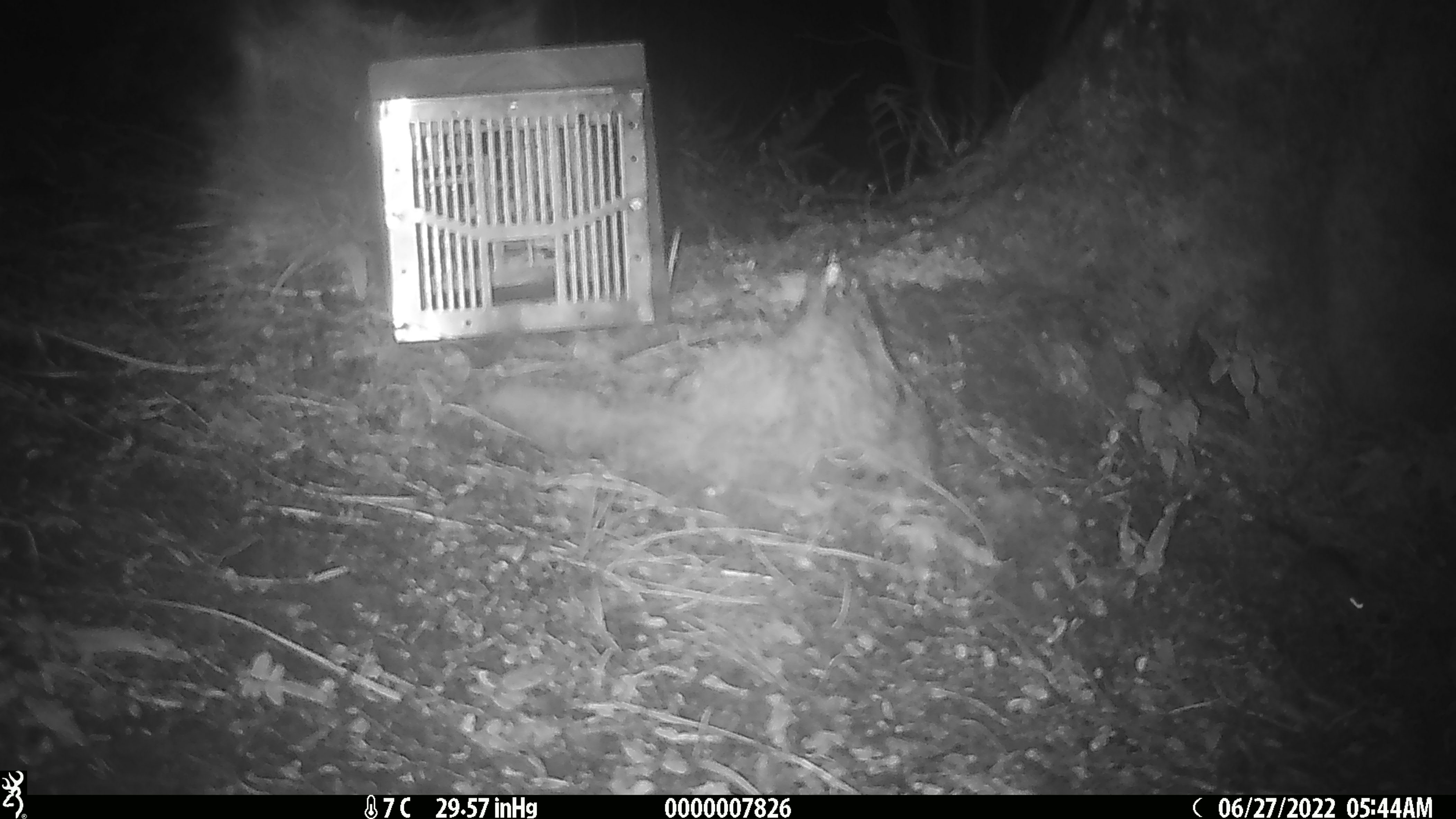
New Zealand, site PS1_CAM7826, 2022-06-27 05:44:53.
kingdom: Animalia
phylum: Chordata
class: Mammalia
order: Rodentia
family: Muridae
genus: Mus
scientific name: Mus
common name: mouse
Mouse (Mus).